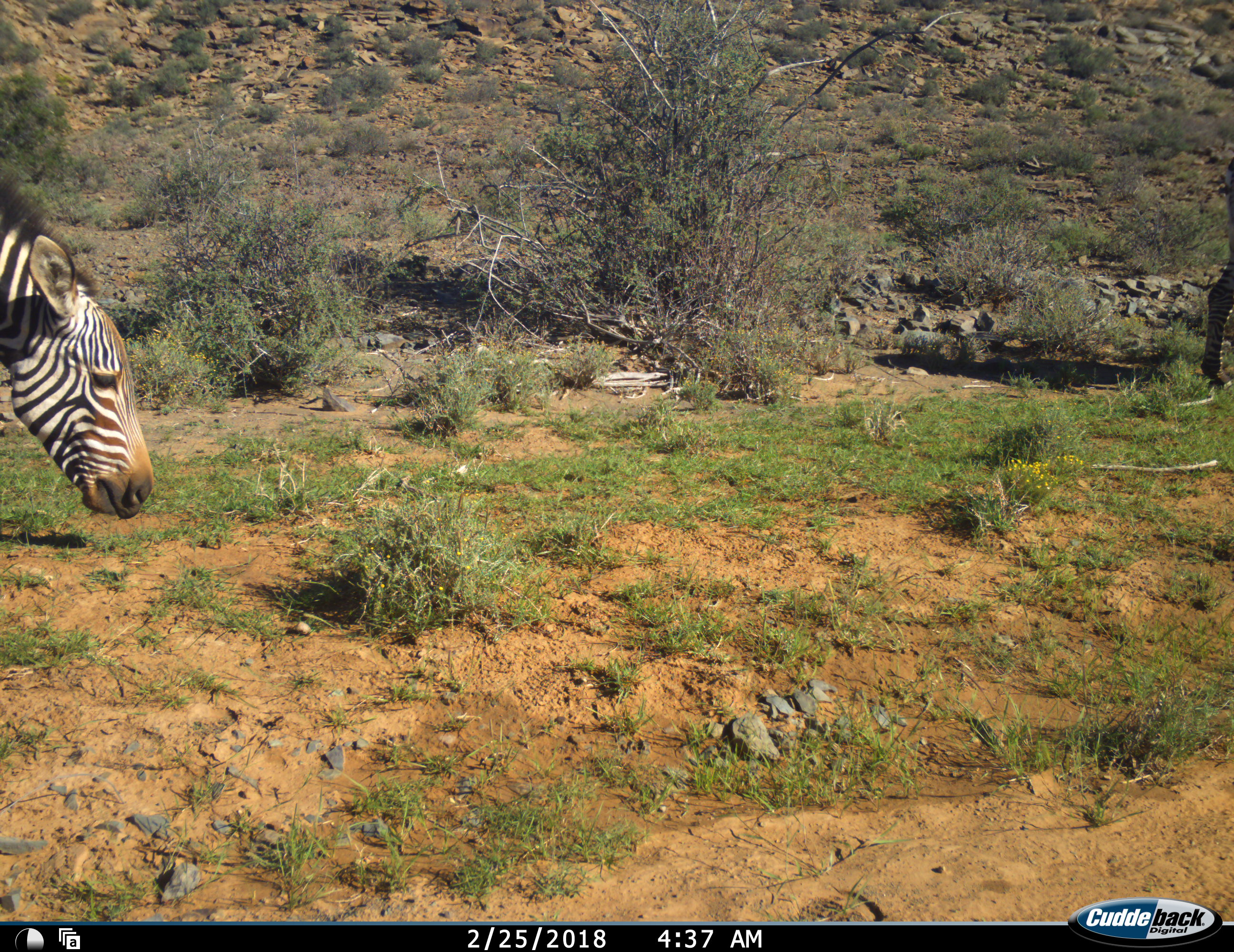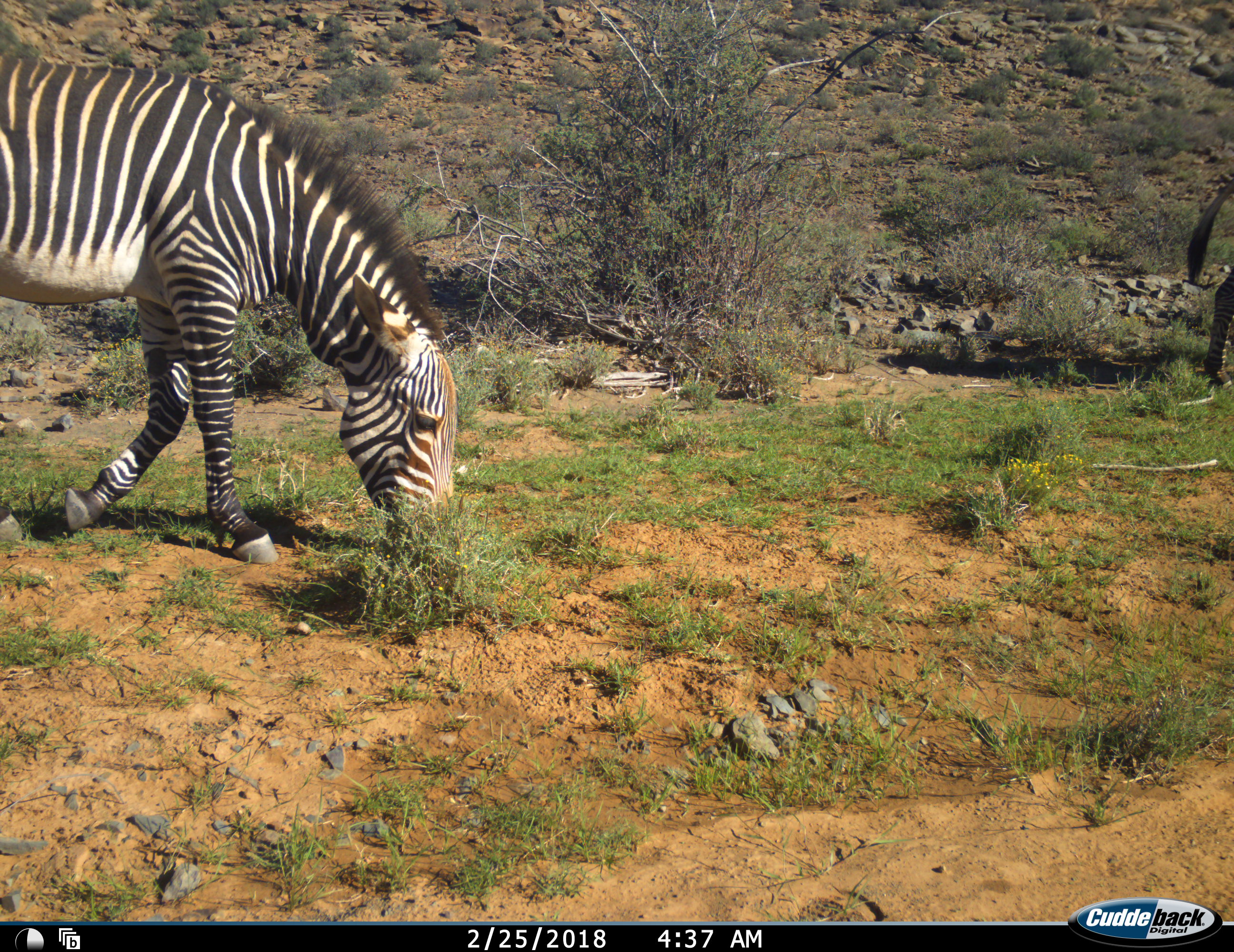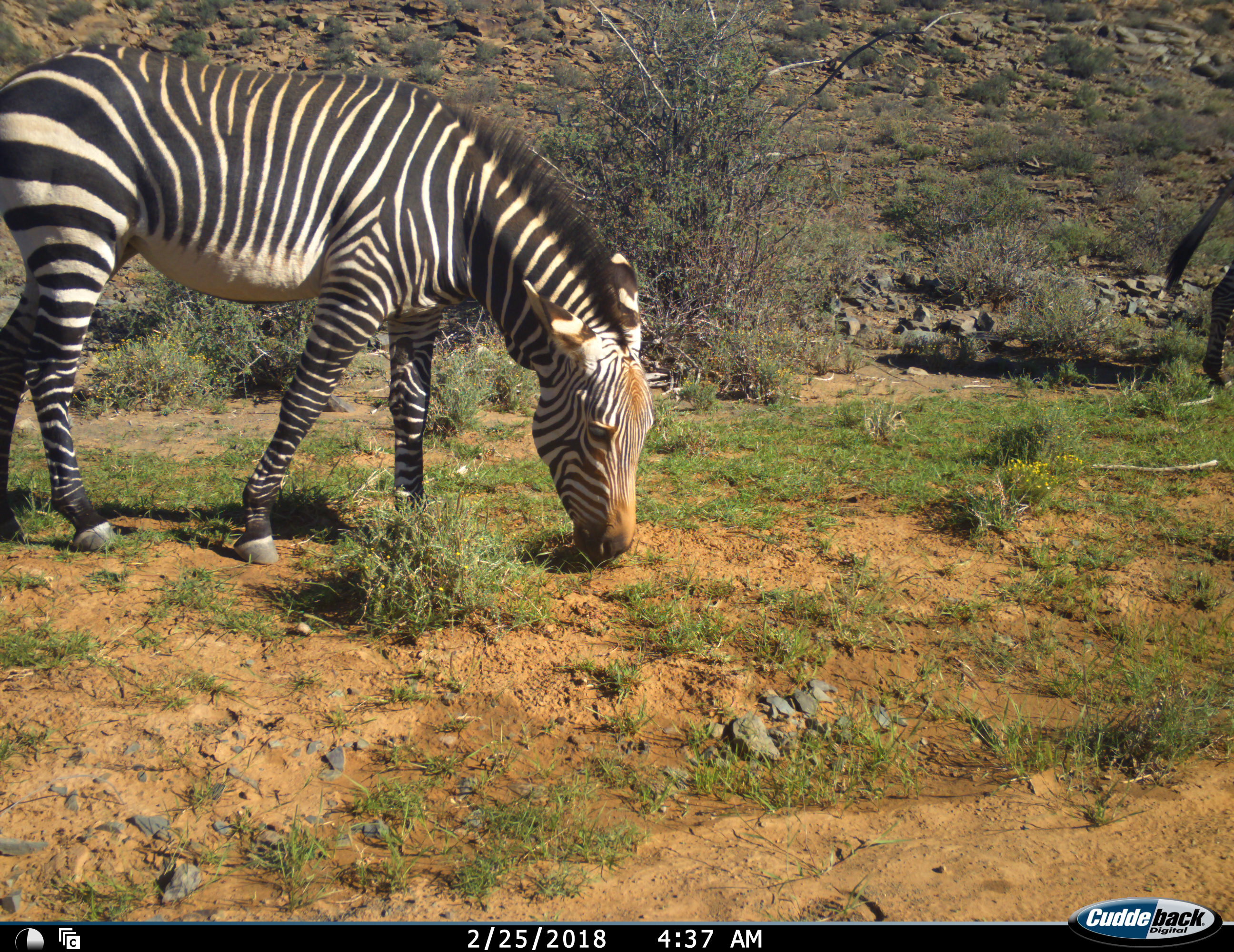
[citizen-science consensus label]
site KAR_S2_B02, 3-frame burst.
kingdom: Animalia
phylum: Chordata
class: Mammalia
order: Perissodactyla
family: Equidae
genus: Equus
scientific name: Equus zebra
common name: mountain zebra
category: zebramountain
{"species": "zebramountain (mountain zebra) (Equus zebra)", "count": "2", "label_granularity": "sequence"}